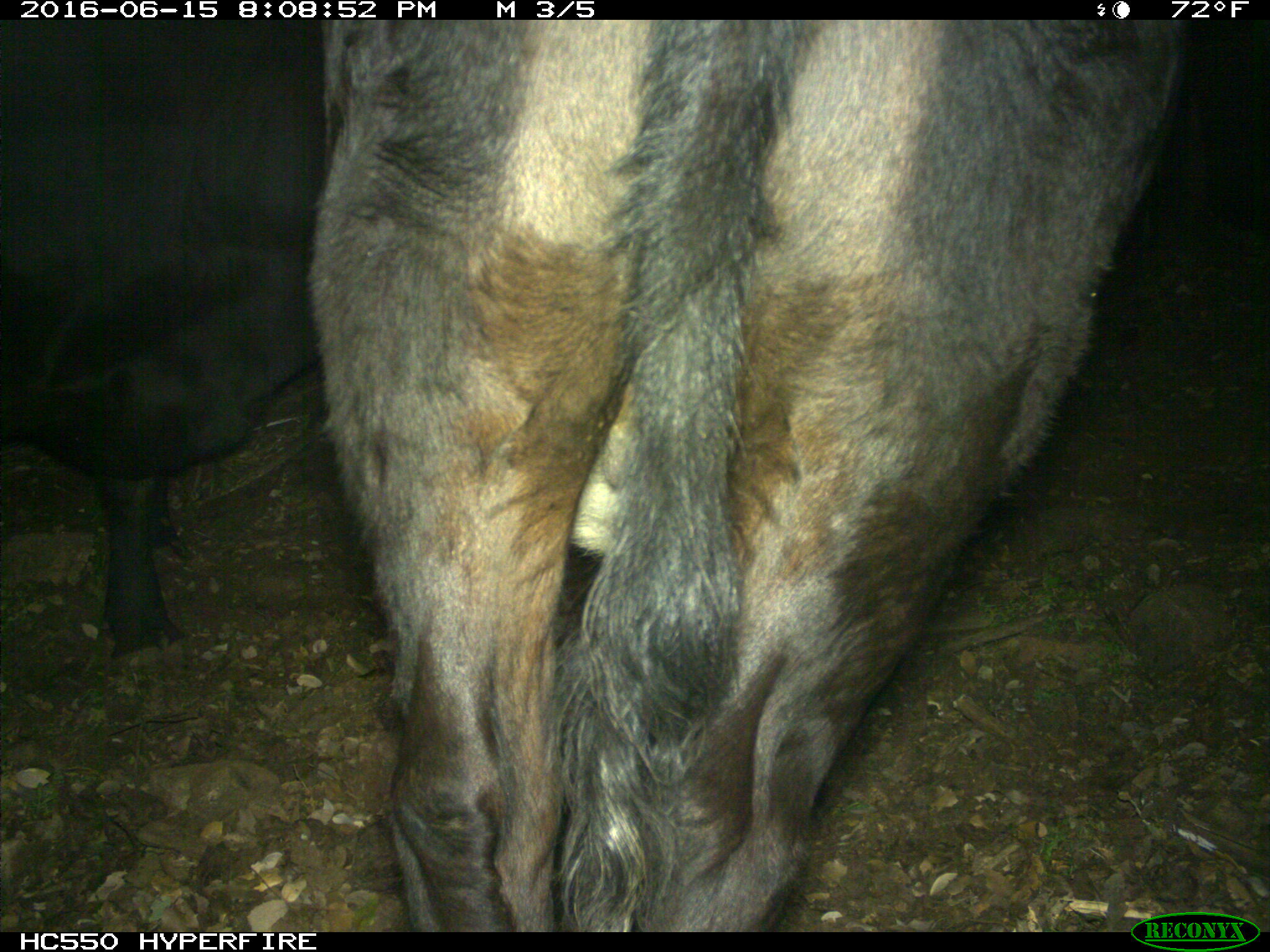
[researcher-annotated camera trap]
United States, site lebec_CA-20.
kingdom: Animalia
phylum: Chordata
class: Mammalia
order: Artiodactyla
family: Bovidae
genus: Bos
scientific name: Bos taurus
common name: domestic cow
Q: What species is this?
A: Bos taurus (domestic cow).